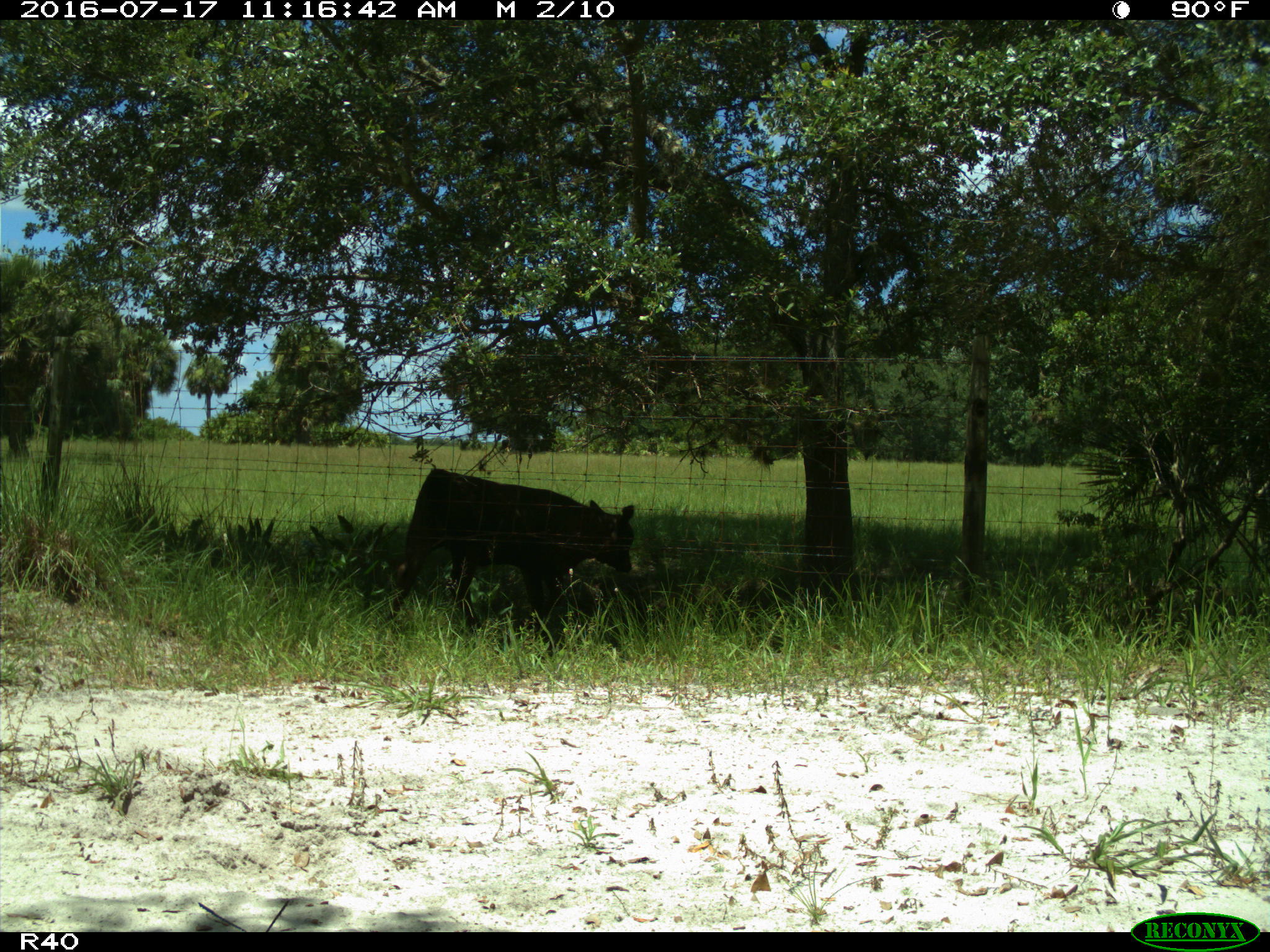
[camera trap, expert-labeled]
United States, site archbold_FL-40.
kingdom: Animalia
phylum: Chordata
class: Mammalia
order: Artiodactyla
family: Bovidae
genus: Bos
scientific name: Bos taurus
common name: domestic cow